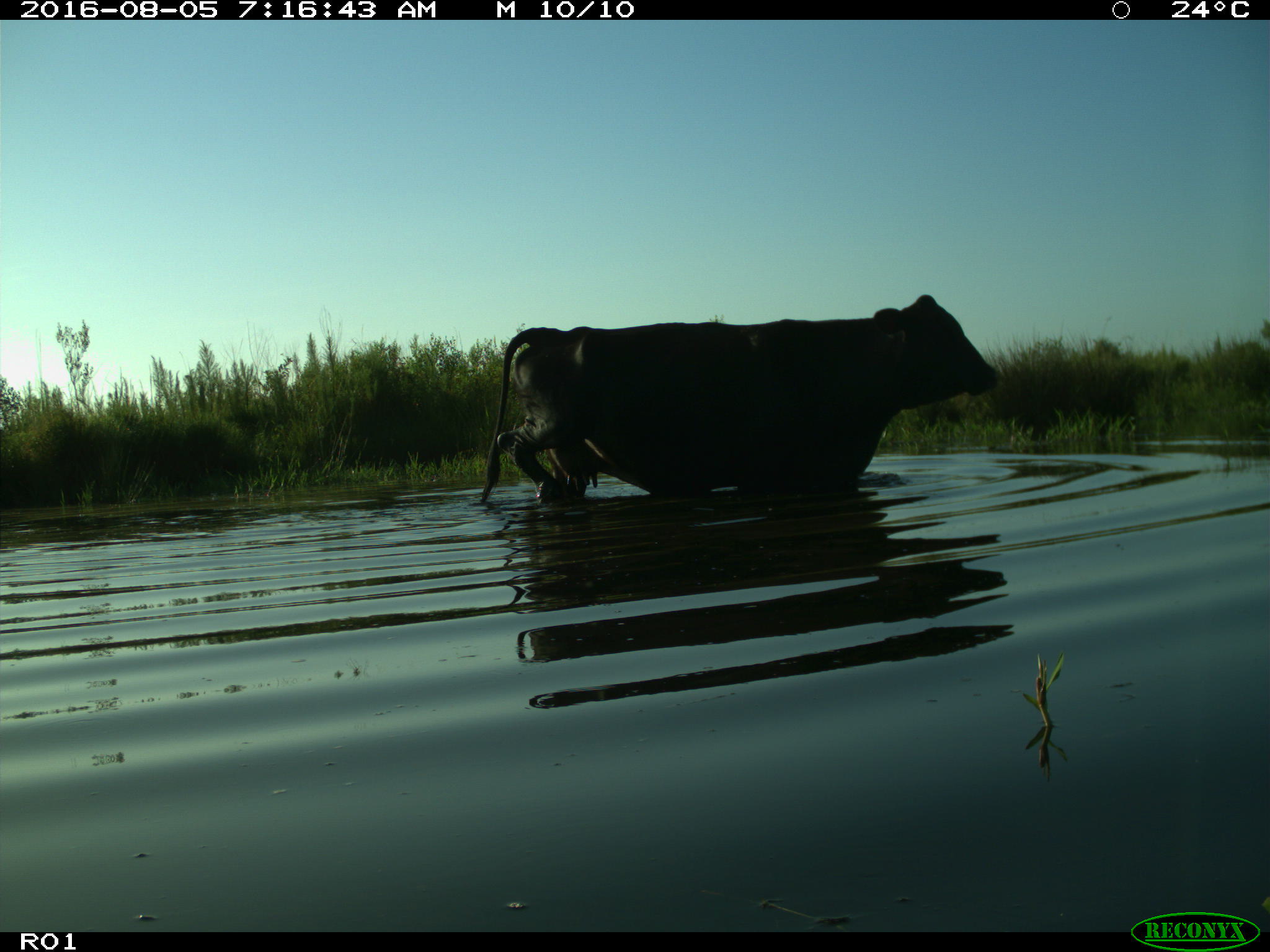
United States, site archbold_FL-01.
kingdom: Animalia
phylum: Chordata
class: Mammalia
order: Artiodactyla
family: Bovidae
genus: Bos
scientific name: Bos taurus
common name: domestic cow